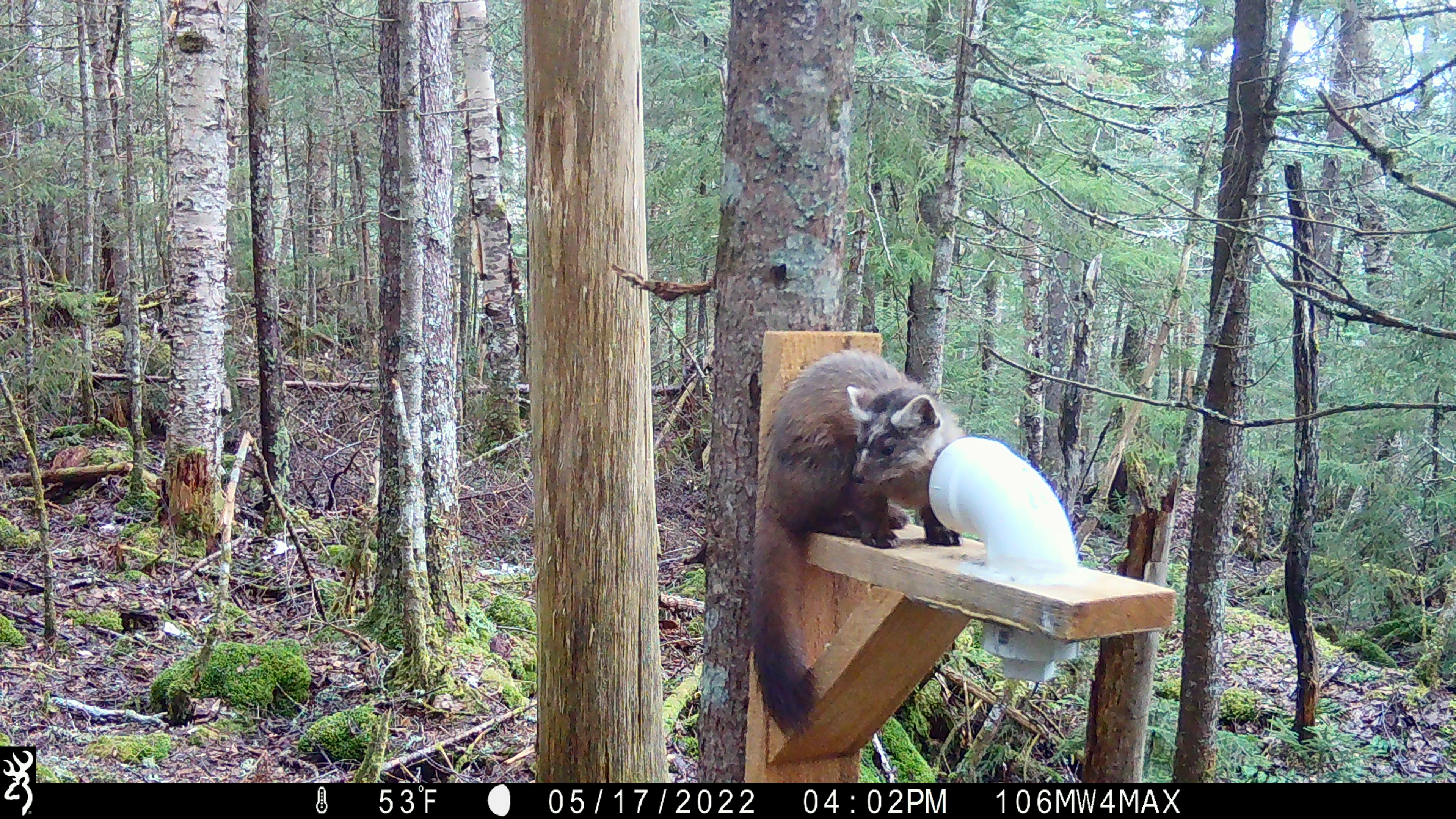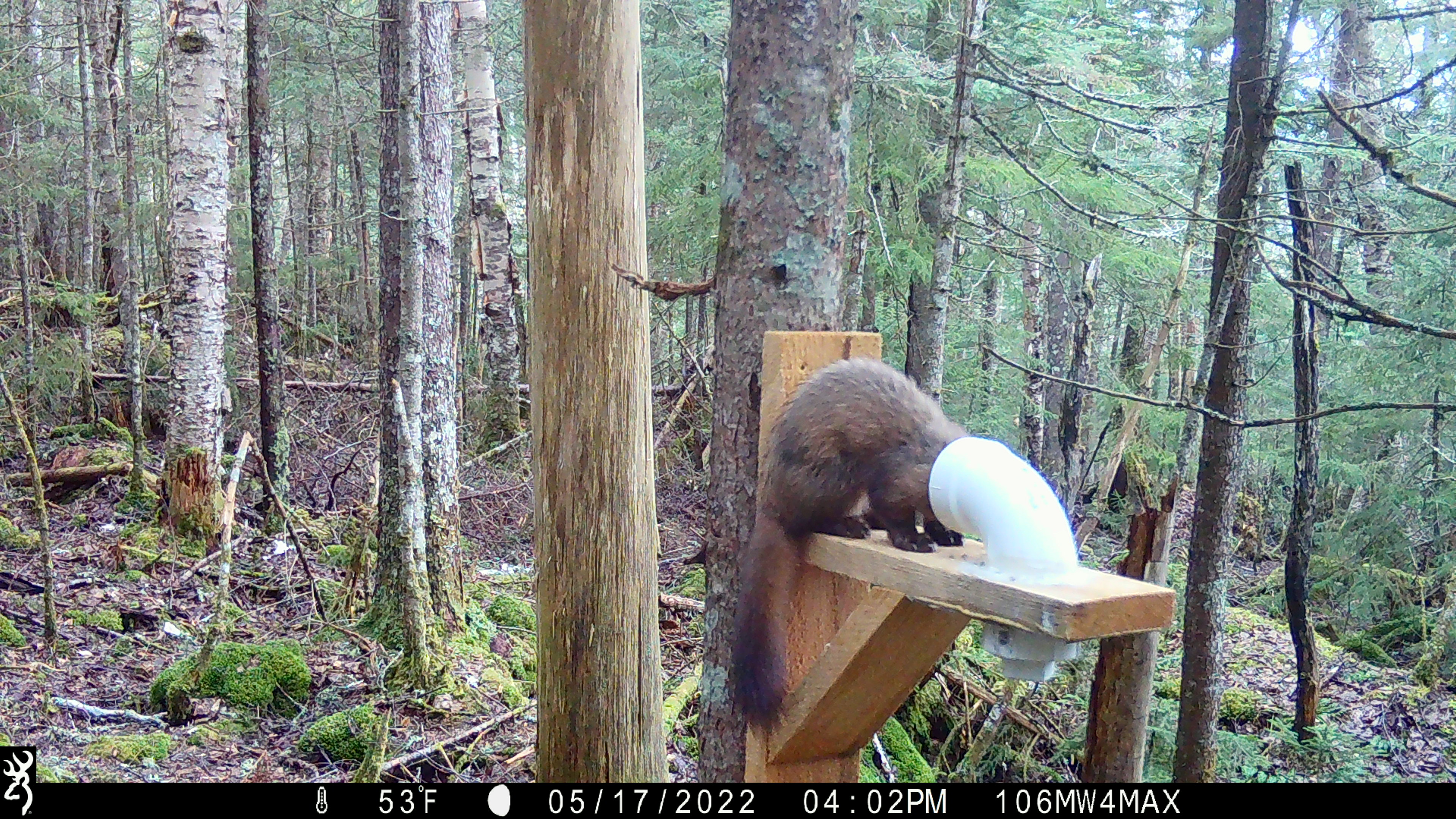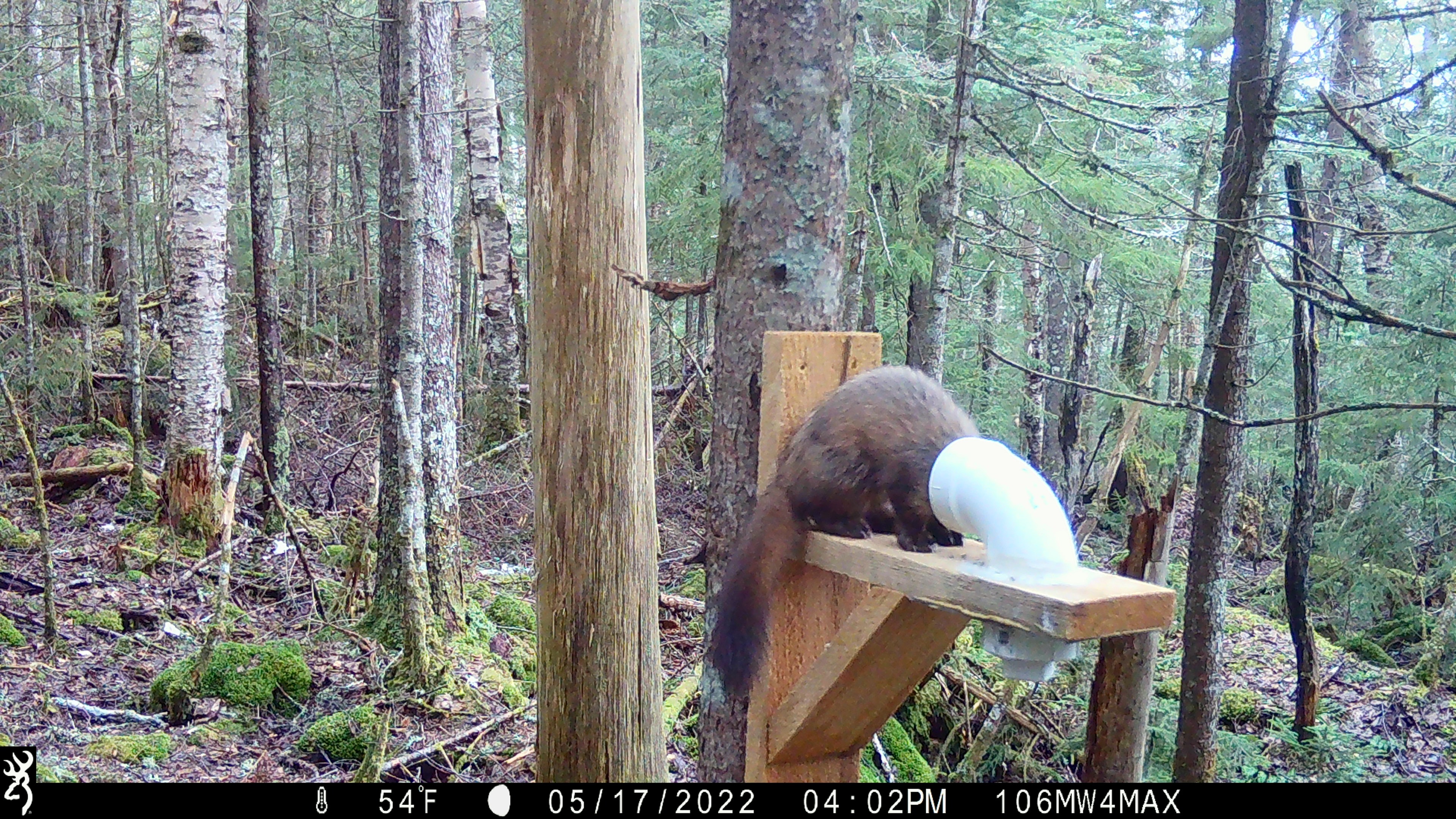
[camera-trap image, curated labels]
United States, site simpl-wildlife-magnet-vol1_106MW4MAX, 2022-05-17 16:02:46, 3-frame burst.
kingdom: Animalia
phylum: Chordata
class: Mammalia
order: Carnivora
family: Mustelidae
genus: Martes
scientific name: Martes americana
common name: american marten